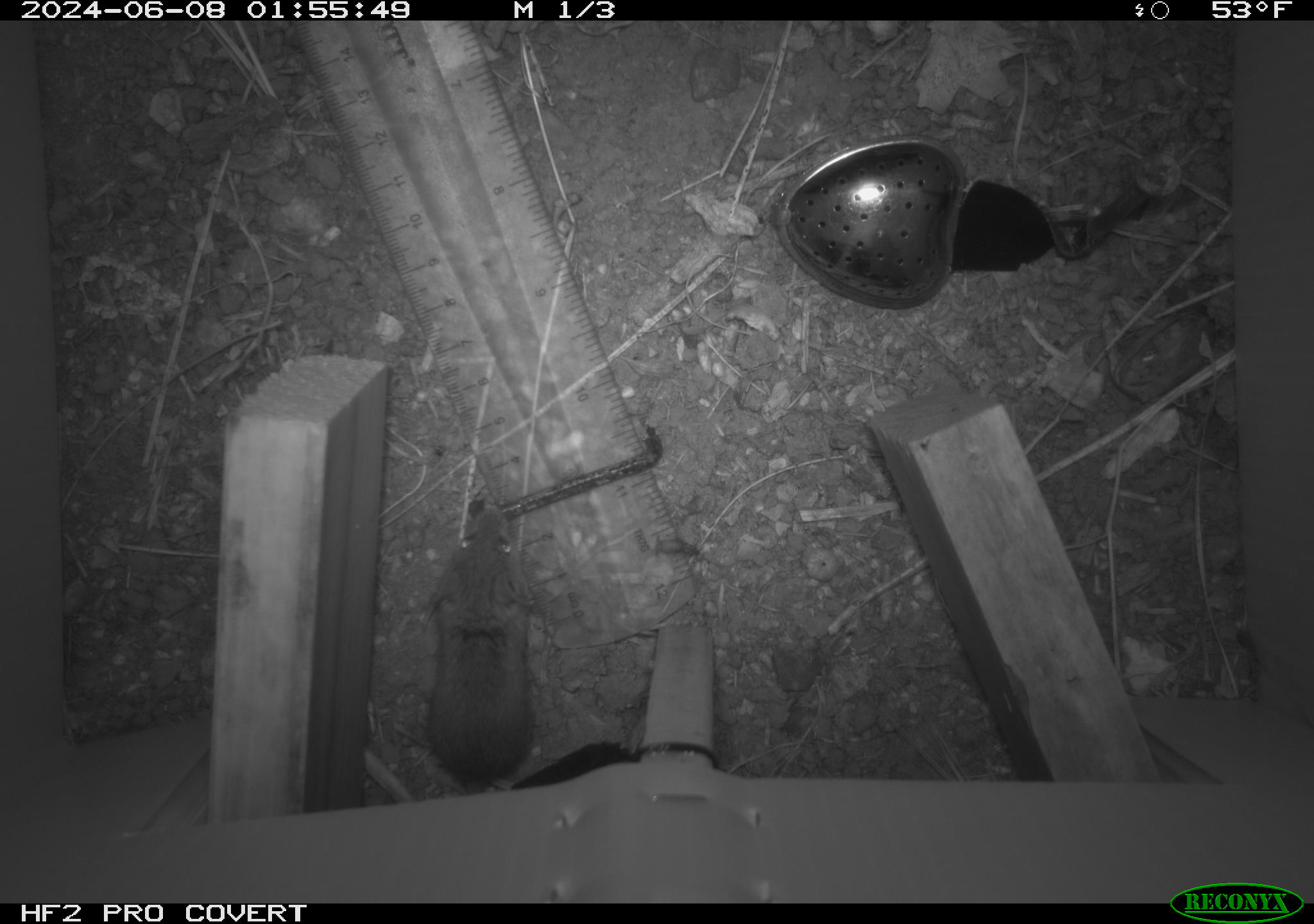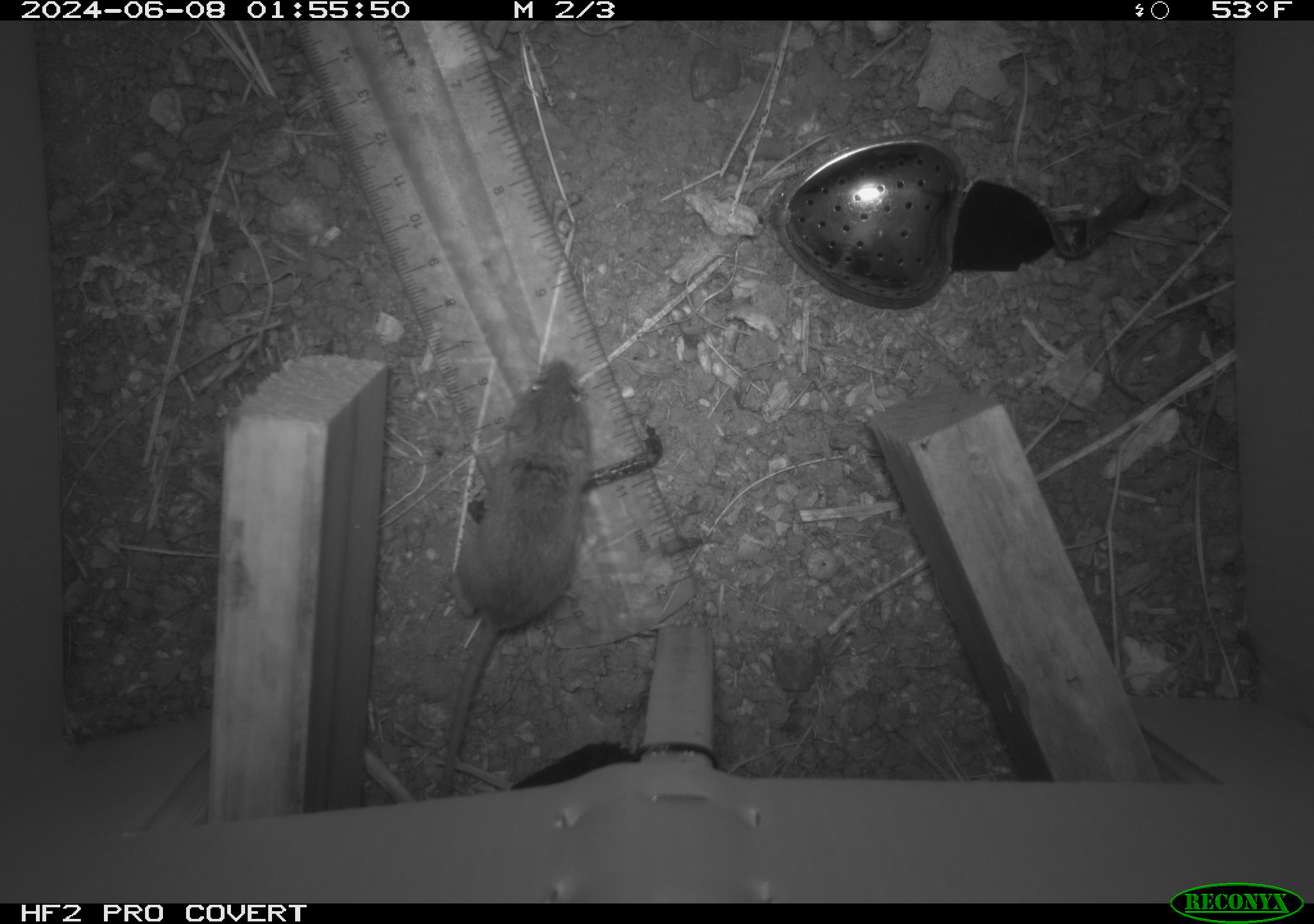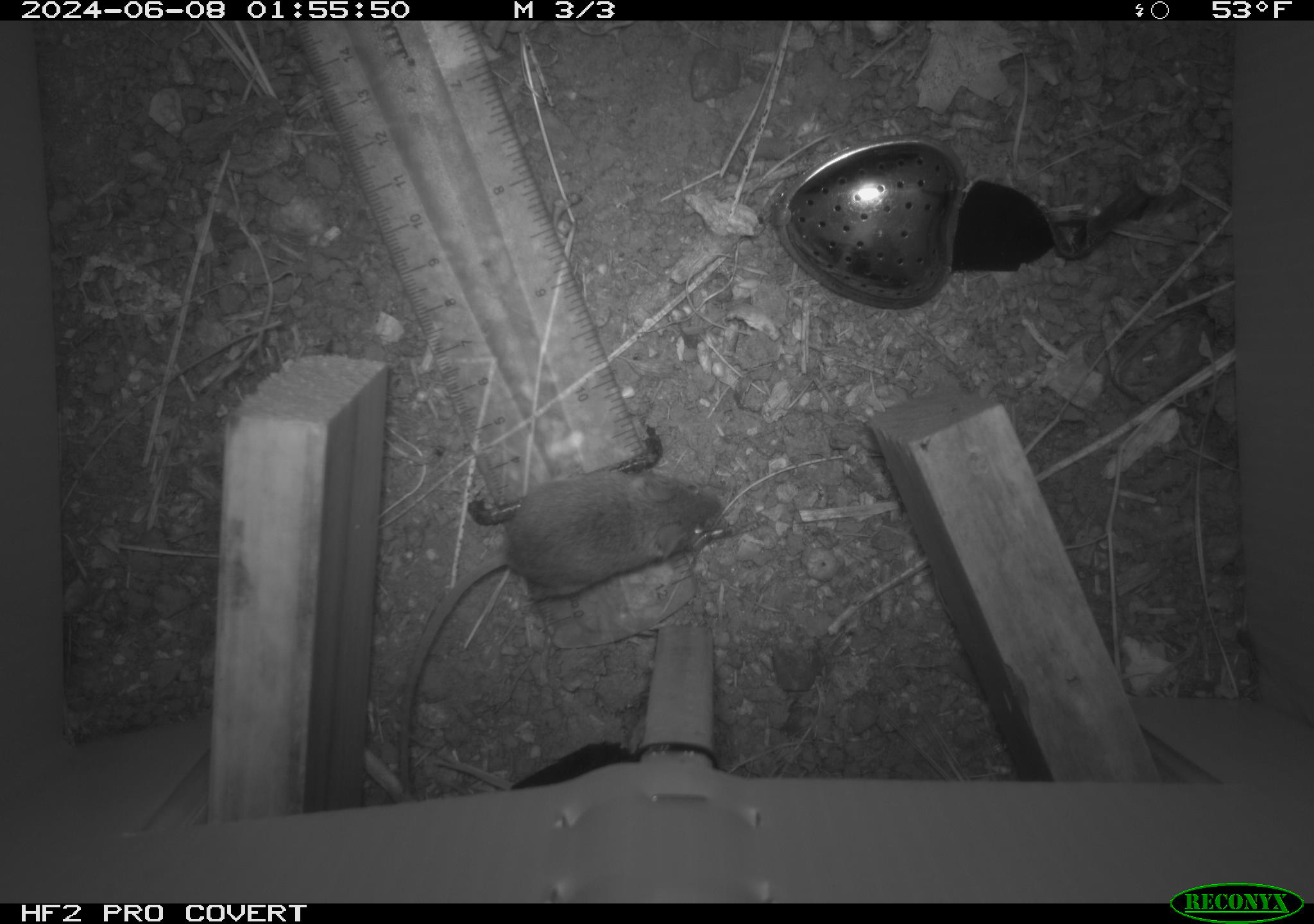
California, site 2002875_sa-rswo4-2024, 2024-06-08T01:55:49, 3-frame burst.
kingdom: Animalia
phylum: Chordata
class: Mammalia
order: Rodentia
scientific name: Rodentia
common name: mouse species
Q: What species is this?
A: Mouse species (Rodentia).